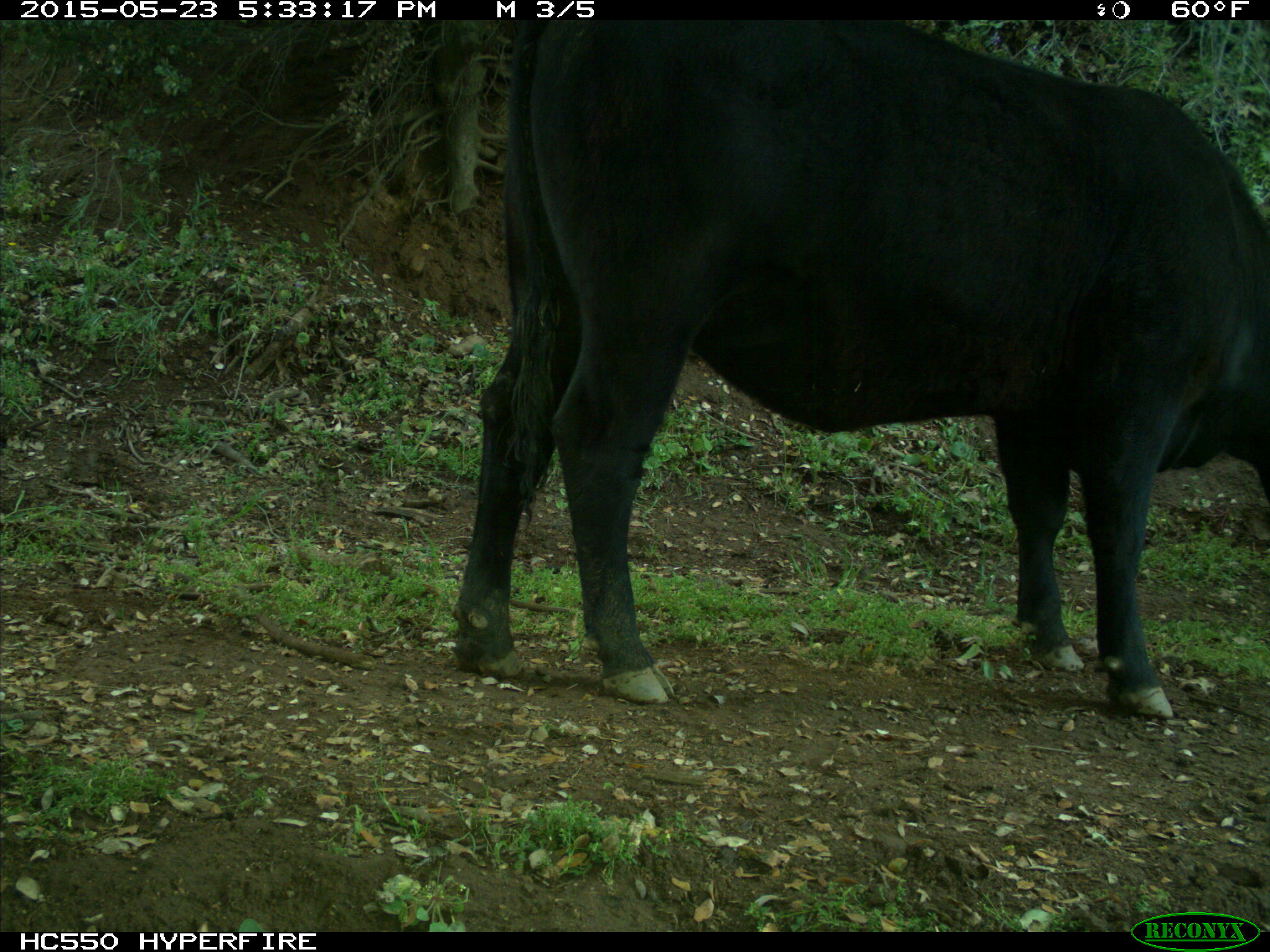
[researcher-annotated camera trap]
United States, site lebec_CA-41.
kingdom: Animalia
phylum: Chordata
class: Mammalia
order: Artiodactyla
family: Bovidae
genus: Bos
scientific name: Bos taurus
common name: domestic cow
Bos taurus (domestic cow).